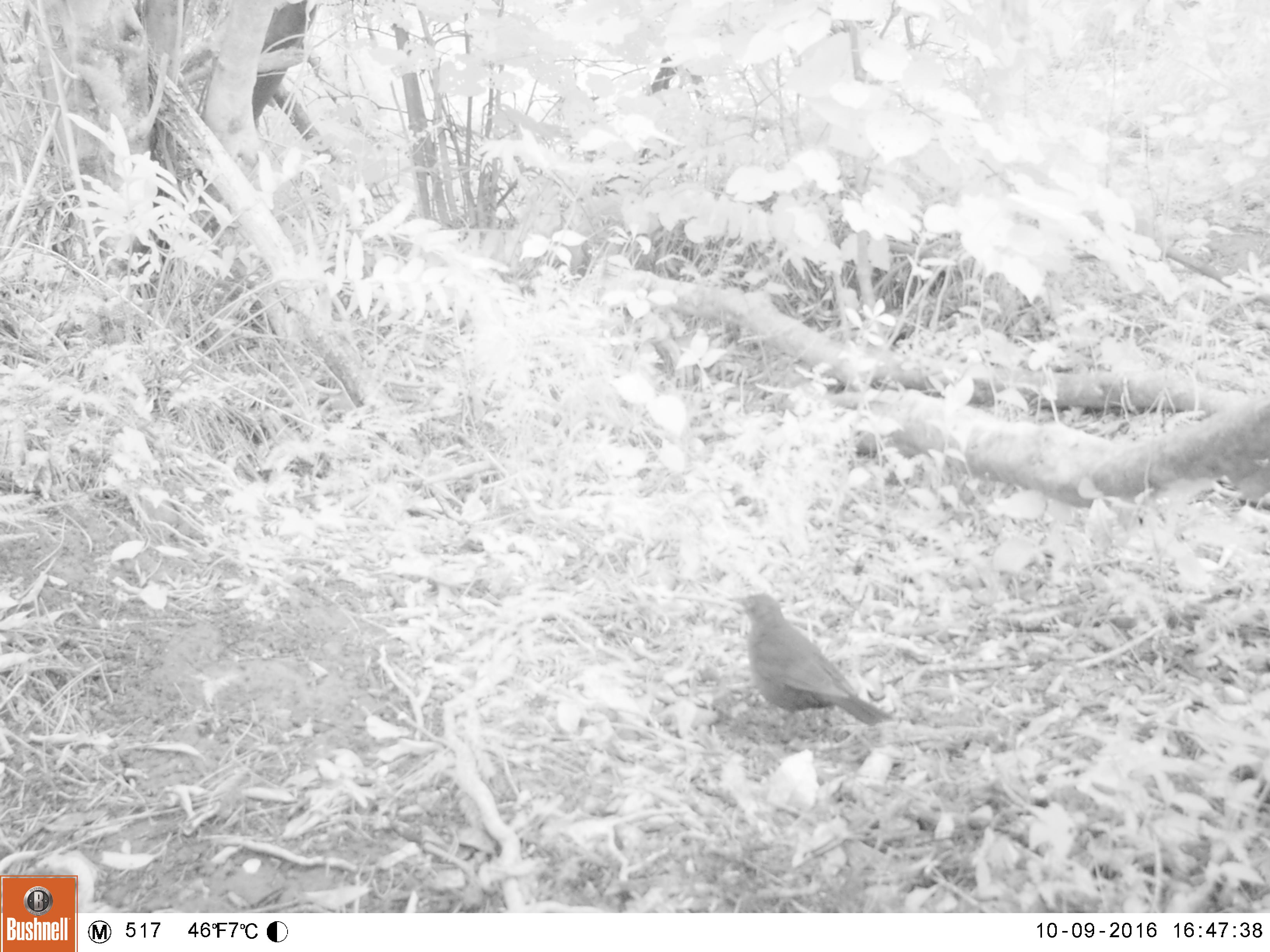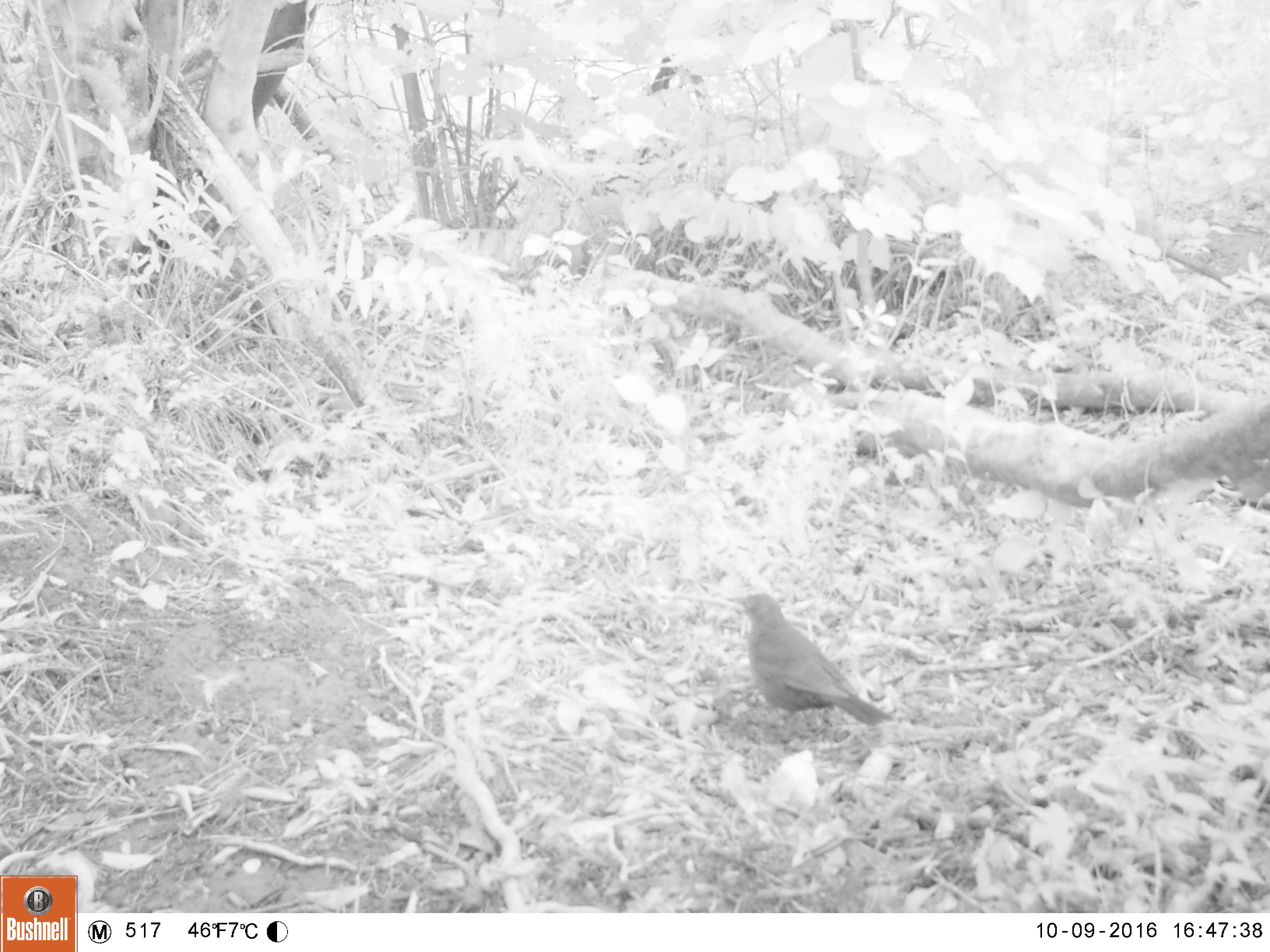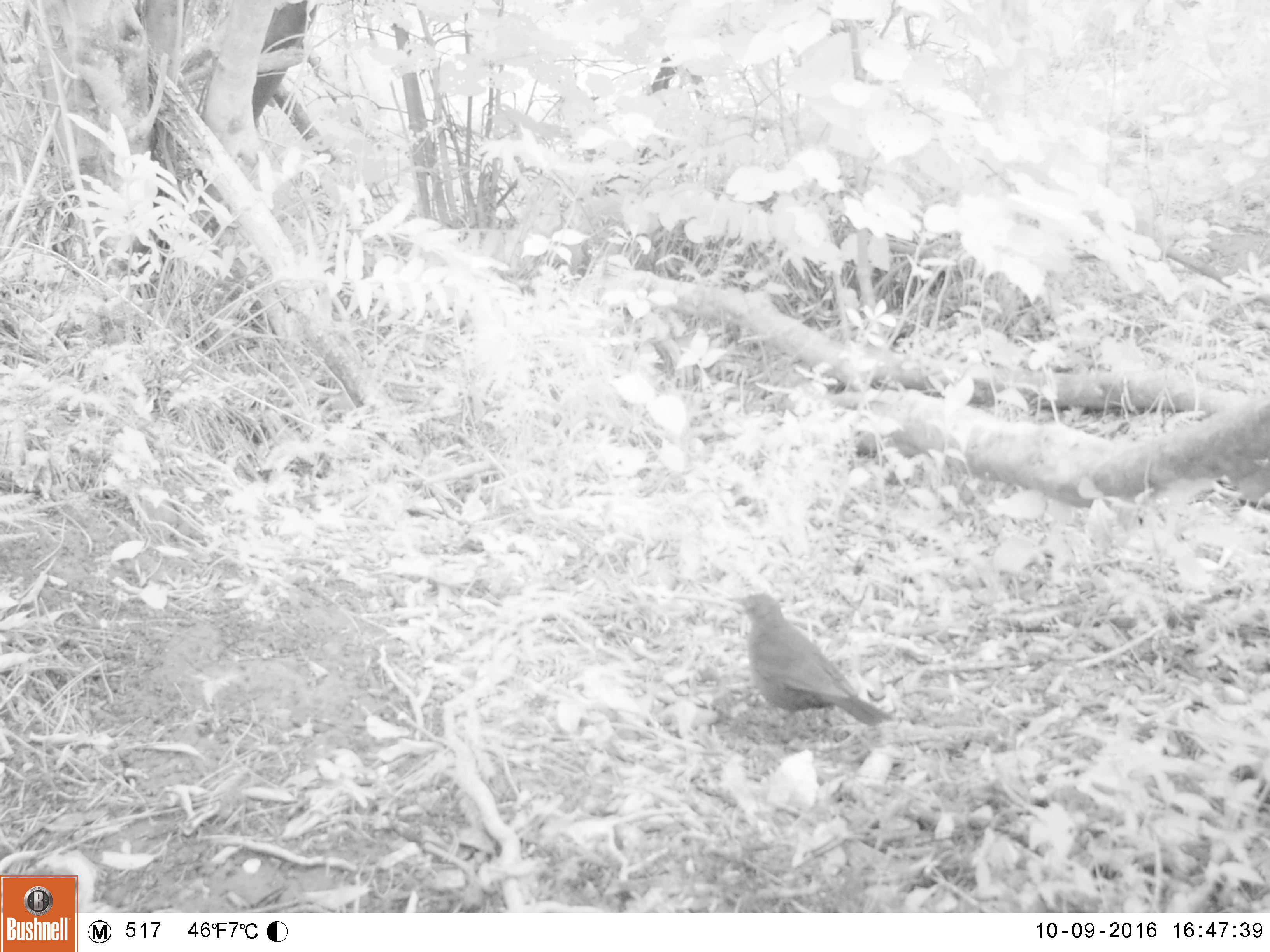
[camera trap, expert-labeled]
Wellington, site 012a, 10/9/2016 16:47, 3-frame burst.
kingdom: Animalia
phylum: Chordata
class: Aves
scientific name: Aves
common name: bird